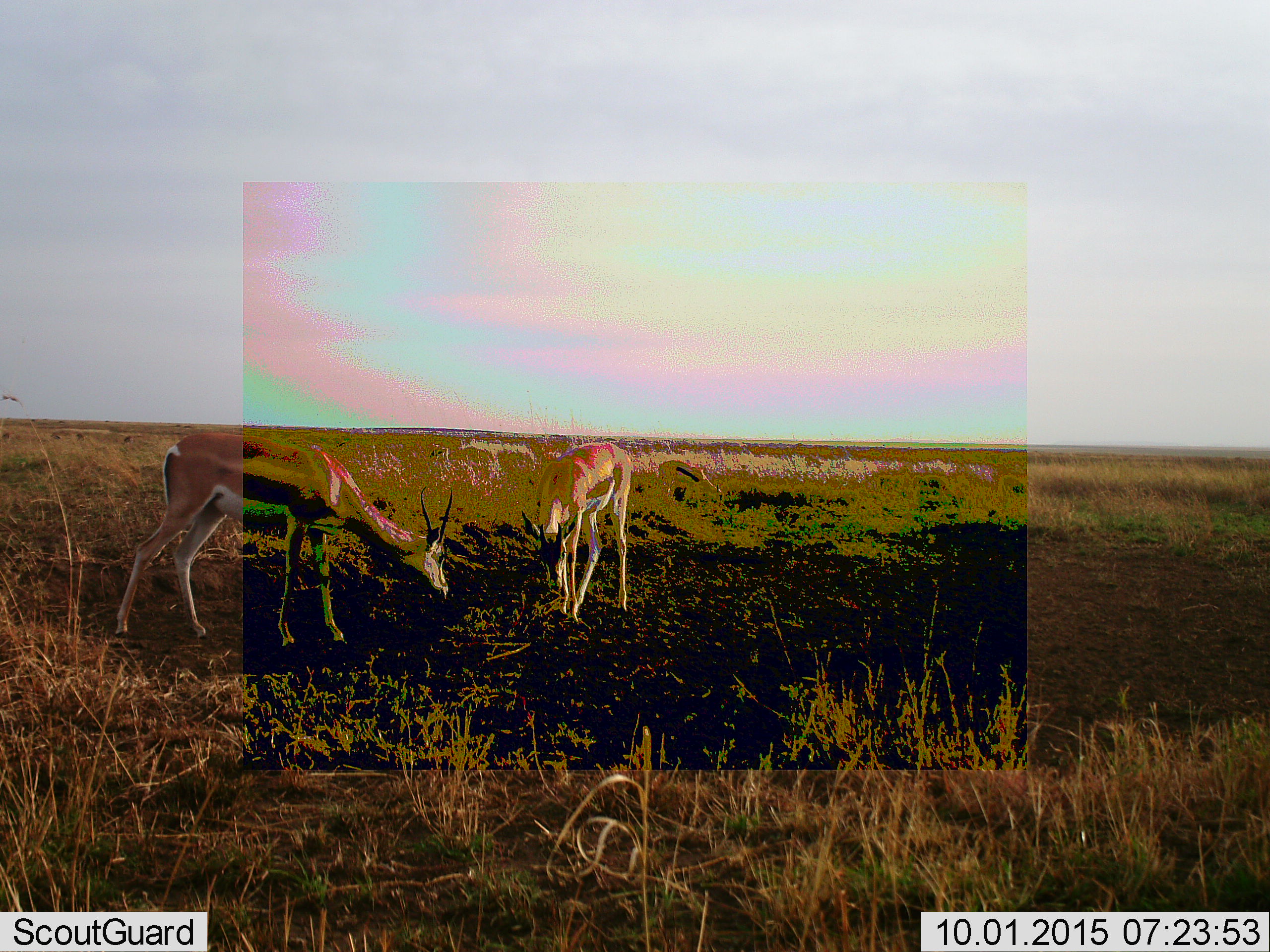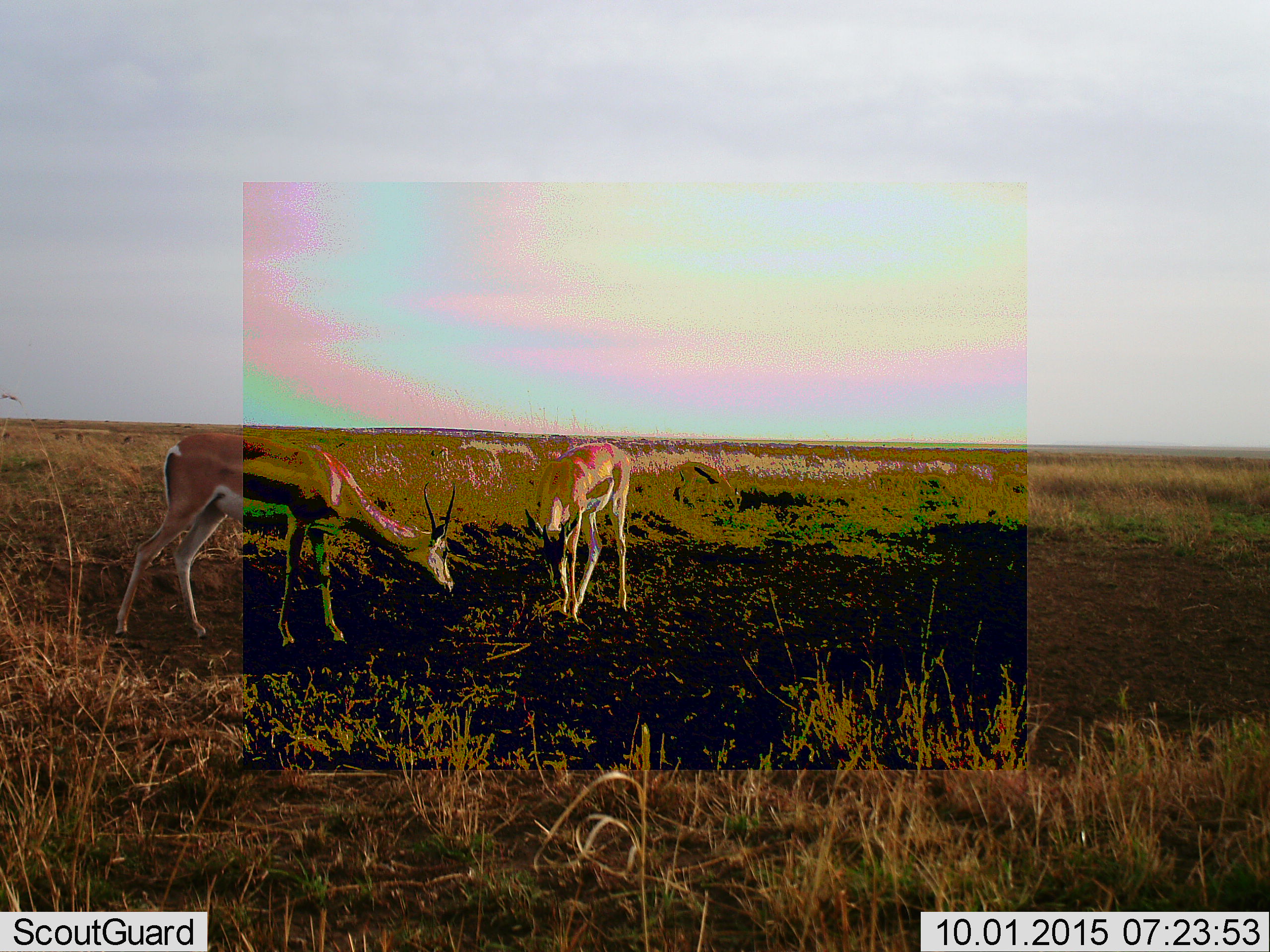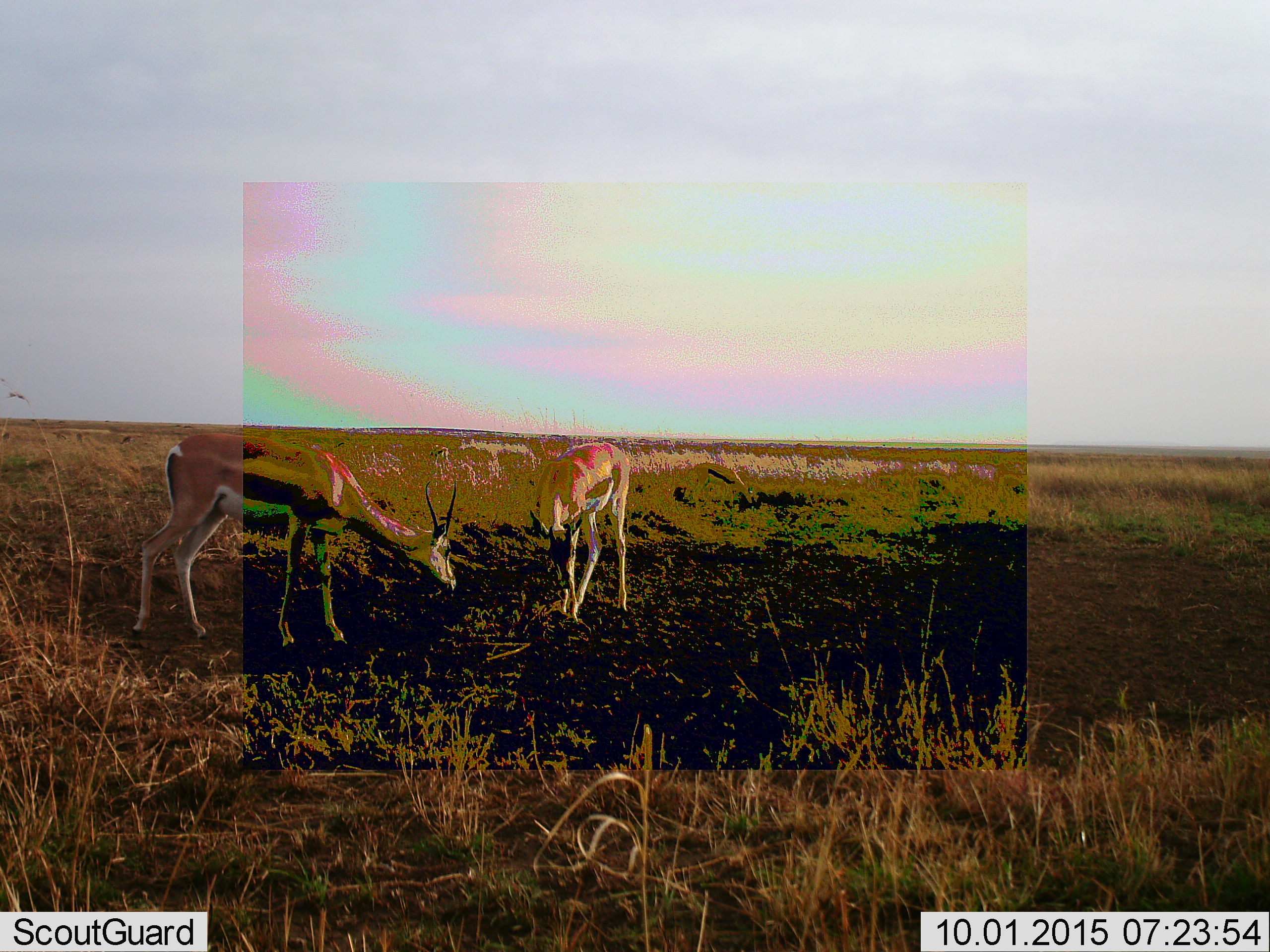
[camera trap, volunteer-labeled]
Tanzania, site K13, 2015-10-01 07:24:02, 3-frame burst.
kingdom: Animalia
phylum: Chordata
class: Mammalia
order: Artiodactyla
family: Bovidae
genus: Eudorcas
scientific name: Eudorcas thomsonii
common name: thomson's gazelle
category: gazellethomsons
Gazellethomsons (thomson's gazelle) (Eudorcas thomsonii), count 3. Behavior (volunteer vote fractions): standing 14%, resting 0%, moving 14%, interacting 0%. Young present (vote fraction): 0%. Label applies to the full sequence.